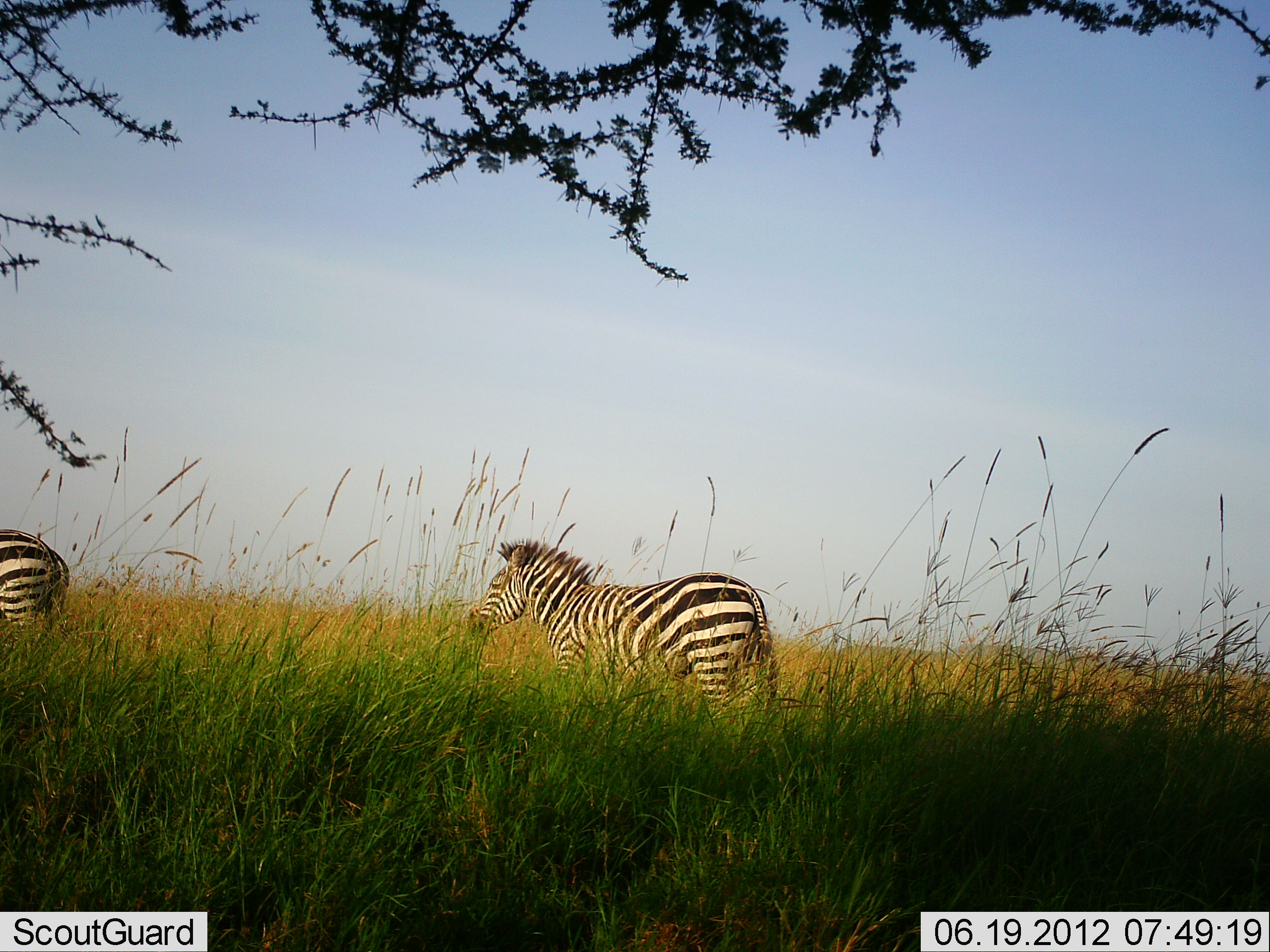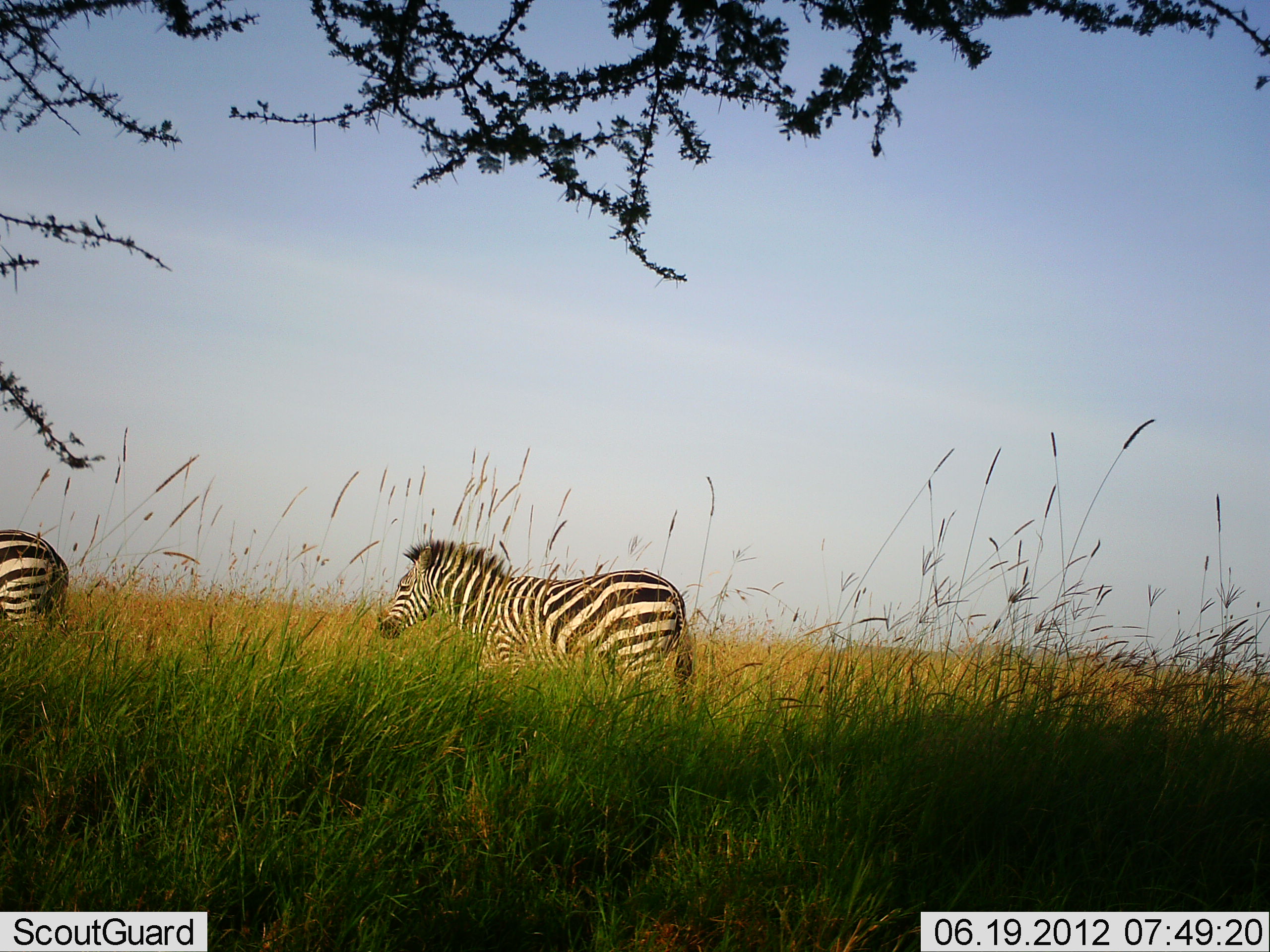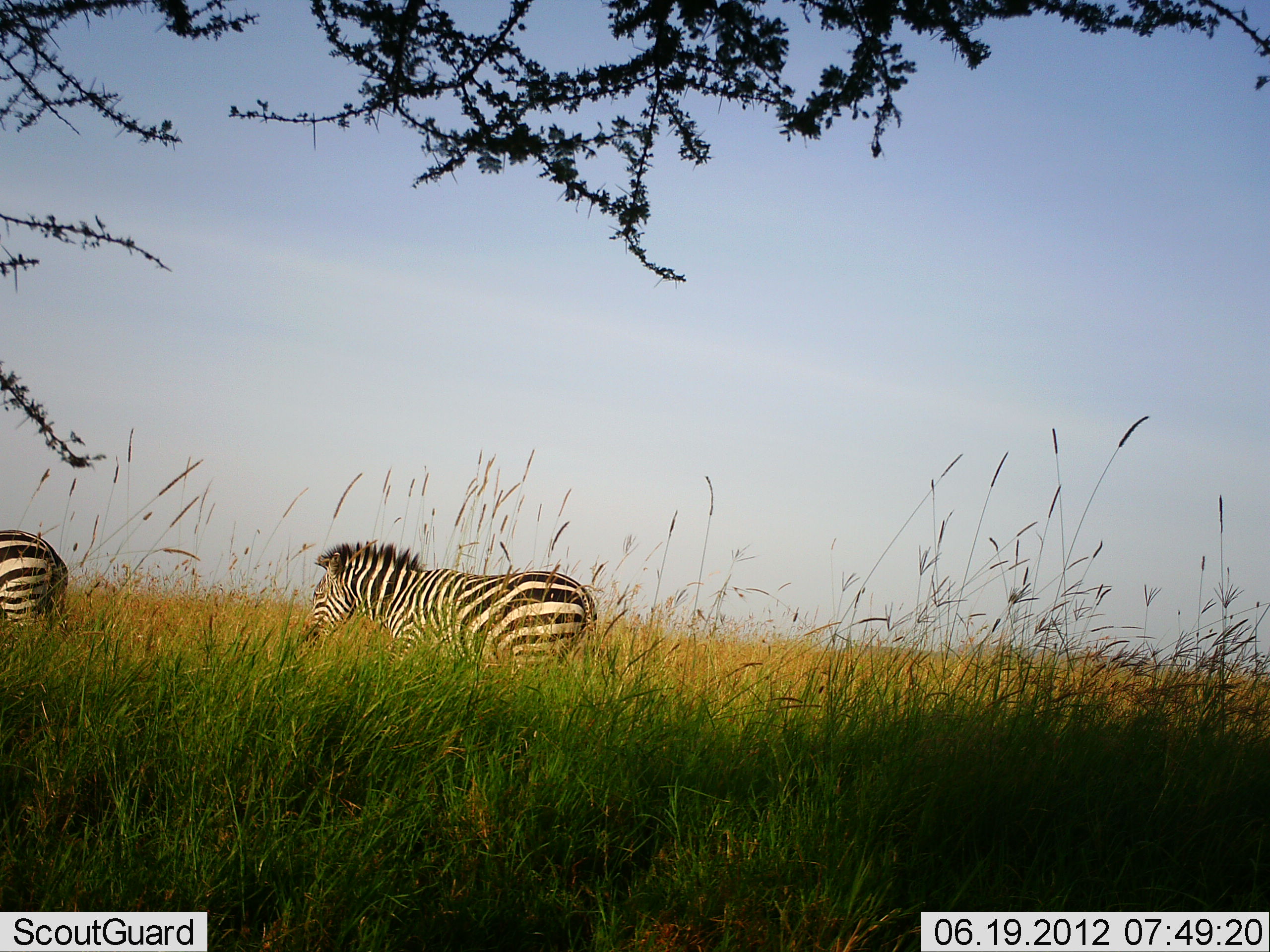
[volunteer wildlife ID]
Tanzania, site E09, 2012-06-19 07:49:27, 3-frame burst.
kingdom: Animalia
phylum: Chordata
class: Mammalia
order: Perissodactyla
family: Equidae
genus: Equus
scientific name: Equus quagga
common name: plains zebra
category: zebra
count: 2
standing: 80%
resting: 0%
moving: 80%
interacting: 0%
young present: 0%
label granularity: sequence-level